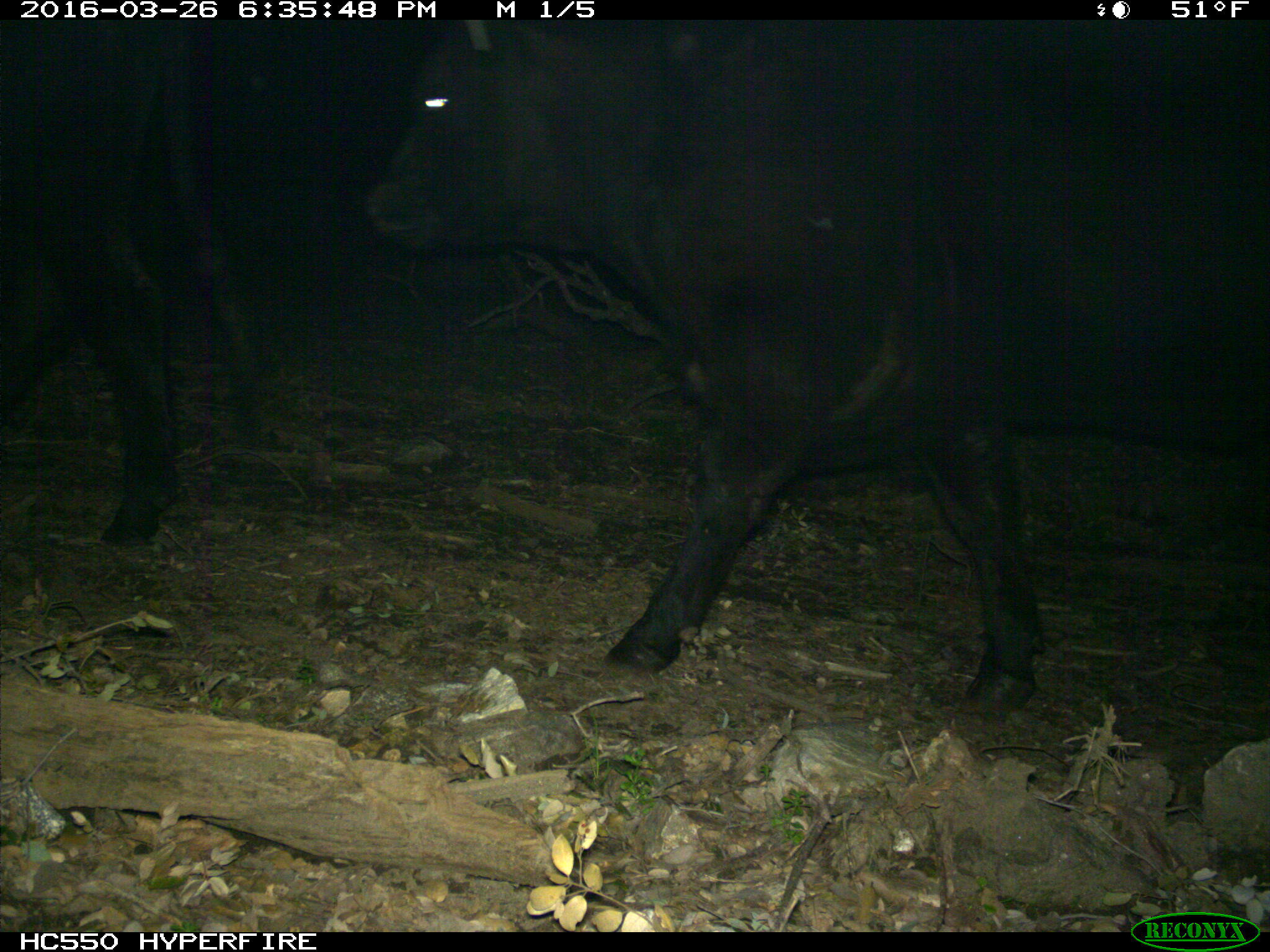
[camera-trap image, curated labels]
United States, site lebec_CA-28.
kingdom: Animalia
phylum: Chordata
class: Mammalia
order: Artiodactyla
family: Bovidae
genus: Bos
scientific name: Bos taurus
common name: domestic cow